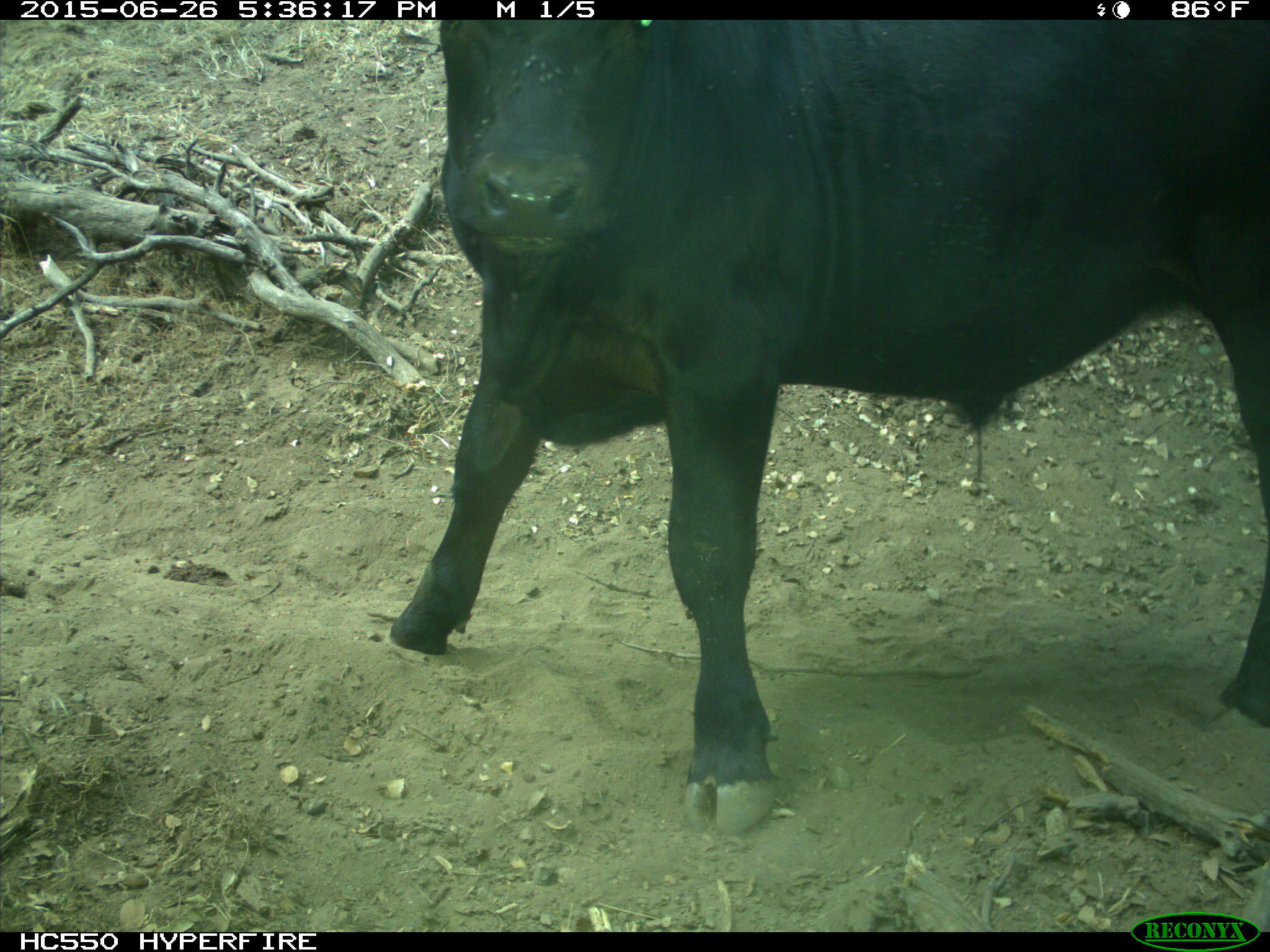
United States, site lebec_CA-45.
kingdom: Animalia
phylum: Chordata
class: Mammalia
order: Artiodactyla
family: Bovidae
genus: Bos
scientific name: Bos taurus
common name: domestic cow